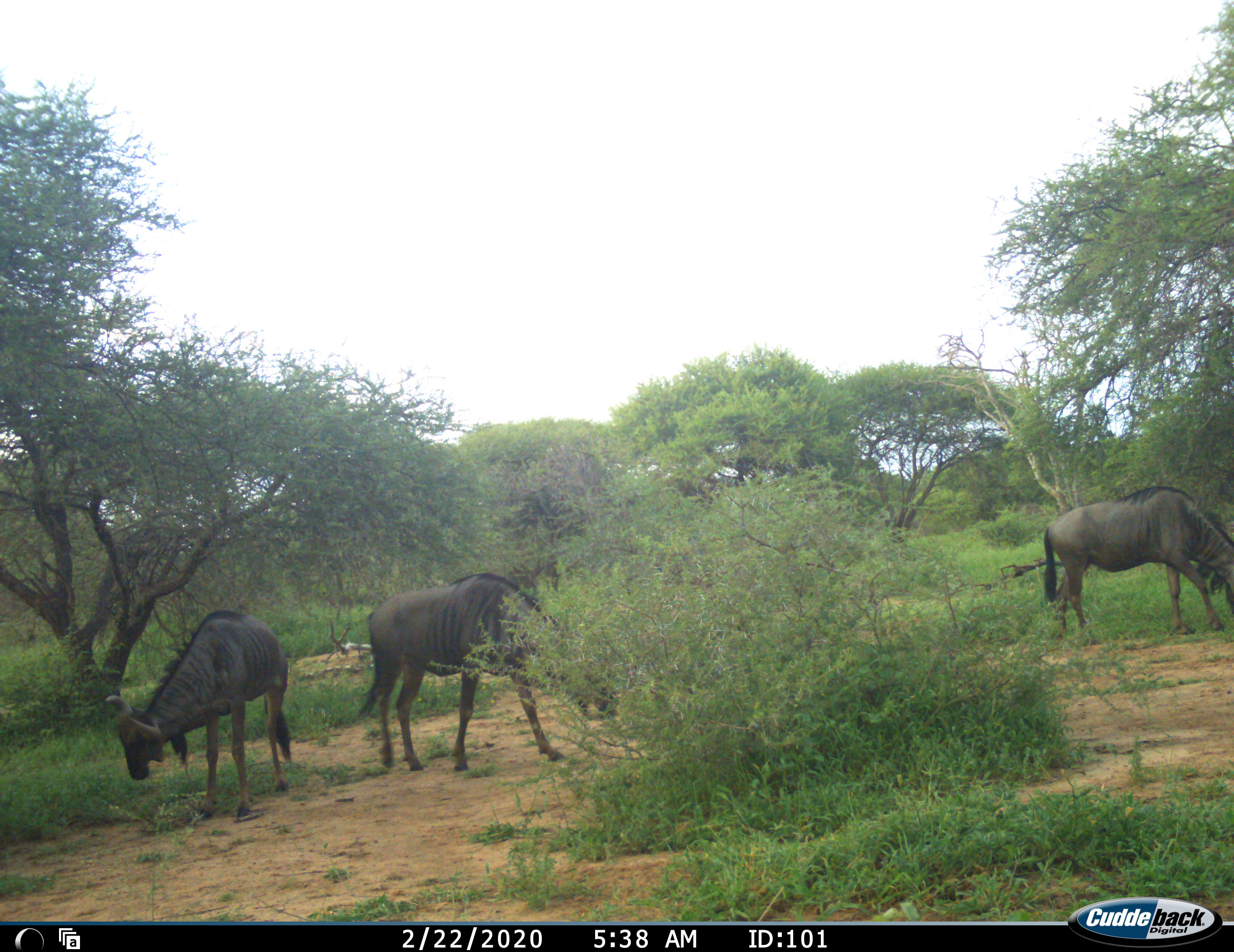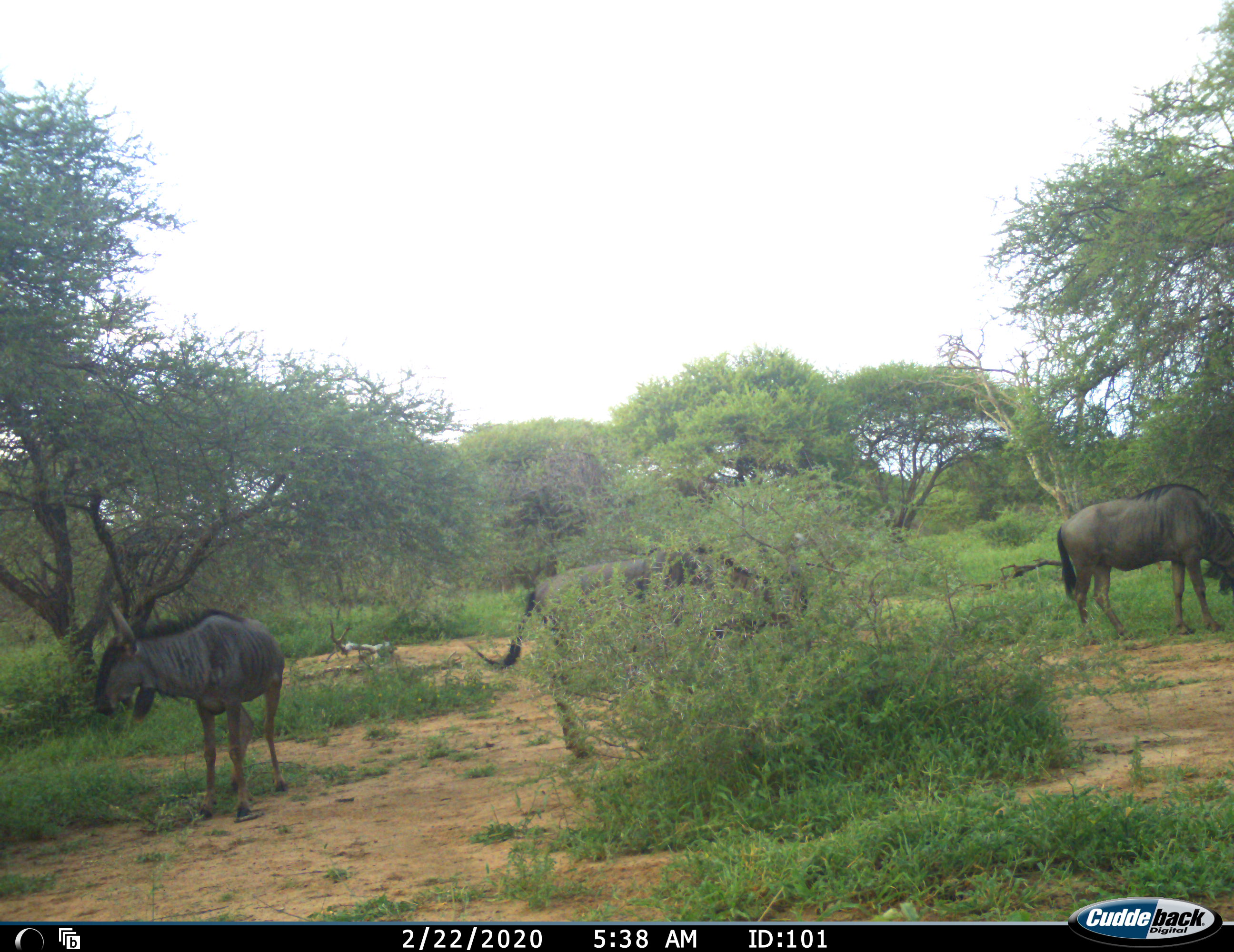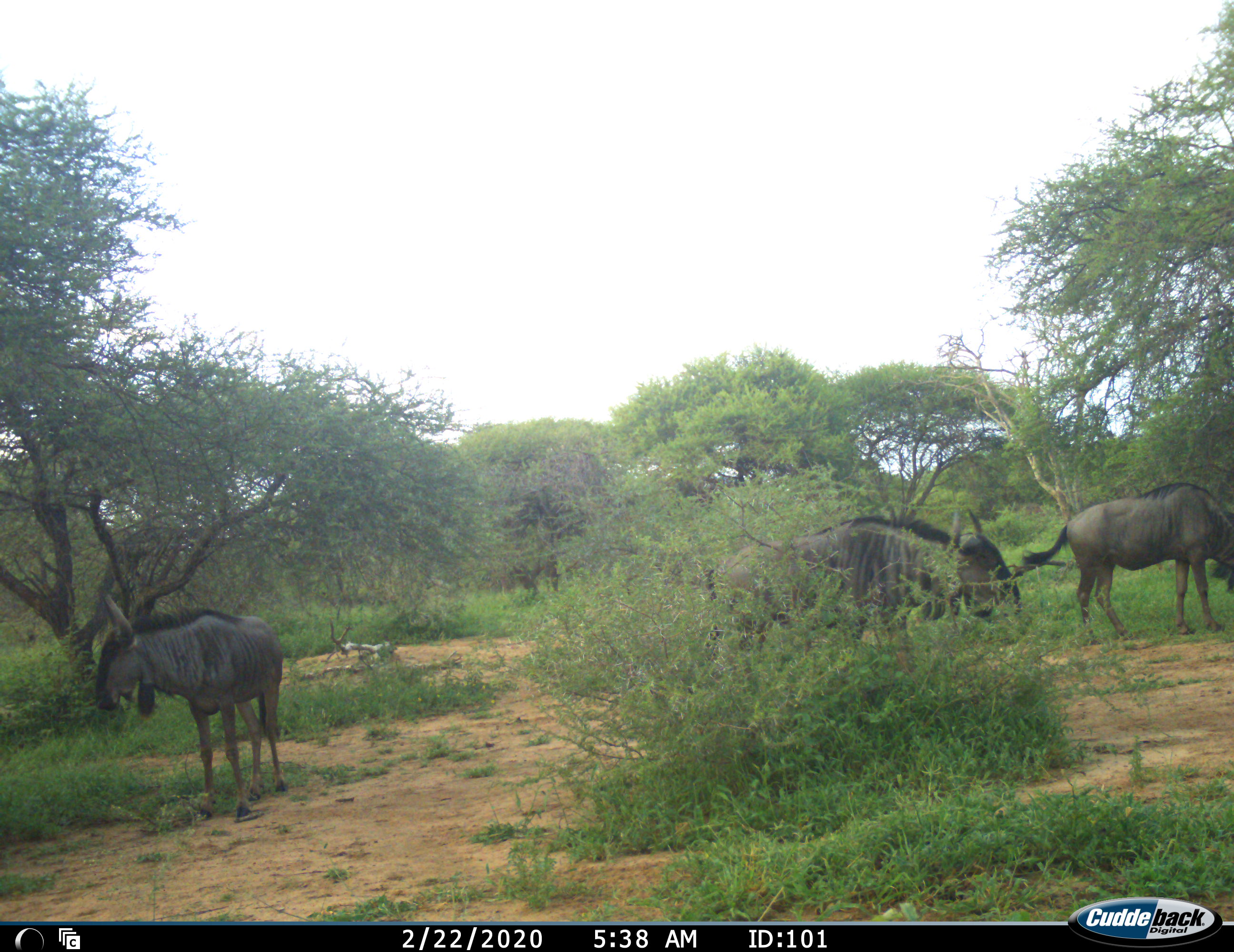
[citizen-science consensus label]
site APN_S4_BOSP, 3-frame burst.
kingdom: Animalia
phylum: Chordata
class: Mammalia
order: Artiodactyla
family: Bovidae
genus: Connochaetes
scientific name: Connochaetes taurinus taurinus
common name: blue wildebeest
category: wildebeestblue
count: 3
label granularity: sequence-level